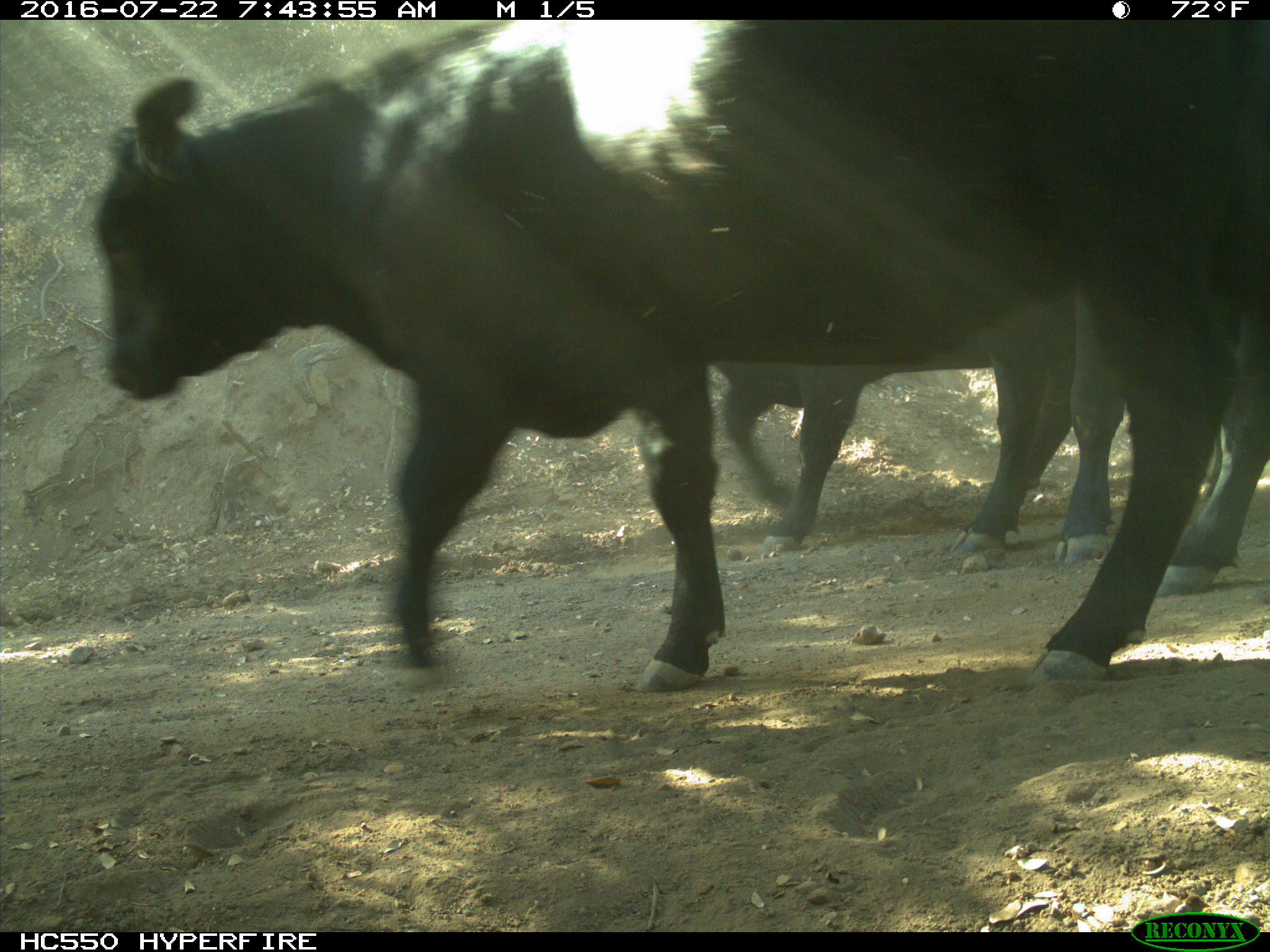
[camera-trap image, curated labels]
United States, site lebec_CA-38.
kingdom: Animalia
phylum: Chordata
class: Mammalia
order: Artiodactyla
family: Bovidae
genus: Bos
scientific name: Bos taurus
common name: domestic cow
Bos taurus (domestic cow).